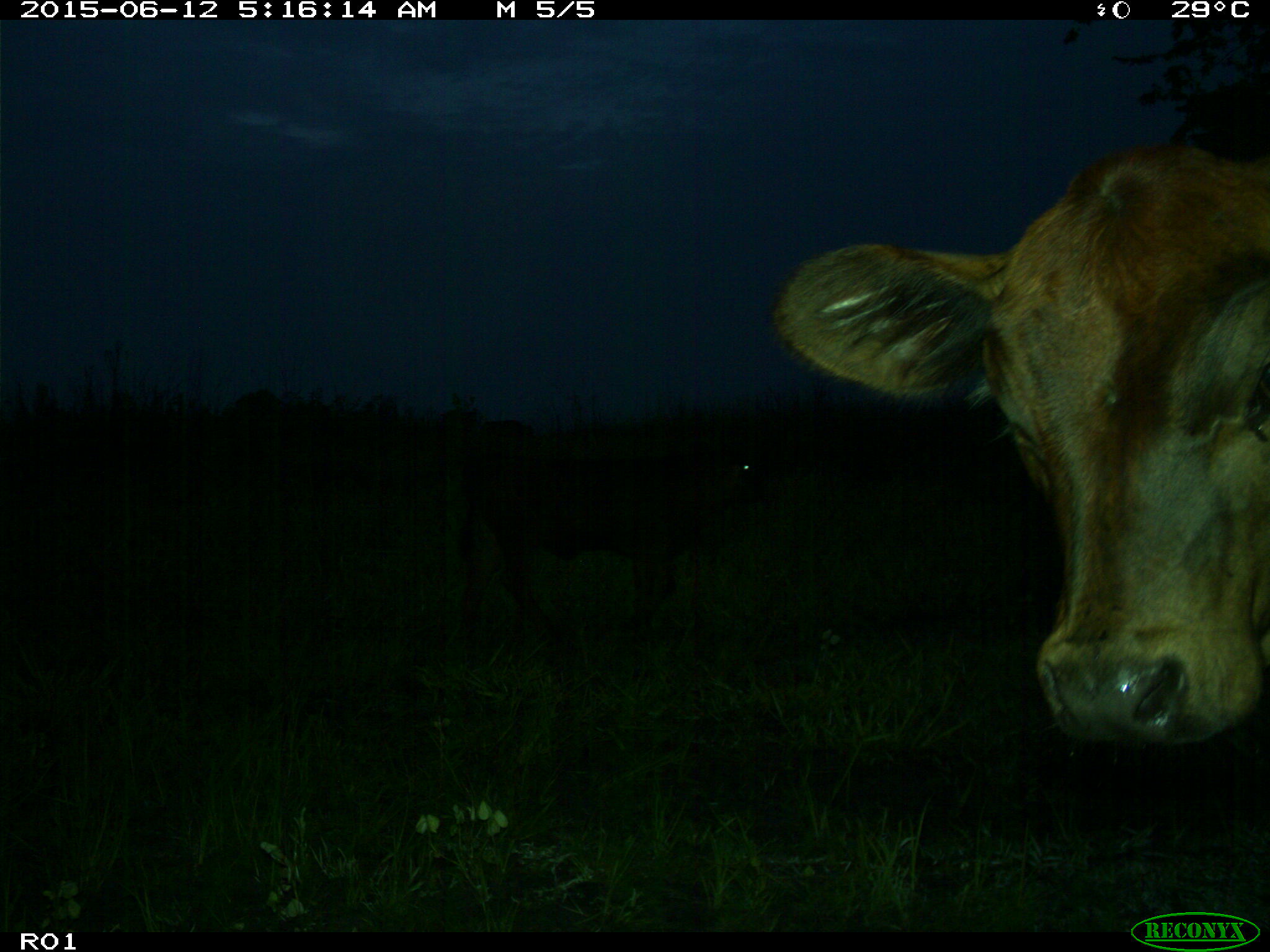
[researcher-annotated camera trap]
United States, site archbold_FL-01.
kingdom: Animalia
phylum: Chordata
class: Mammalia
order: Artiodactyla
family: Bovidae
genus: Bos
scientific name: Bos taurus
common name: domestic cow